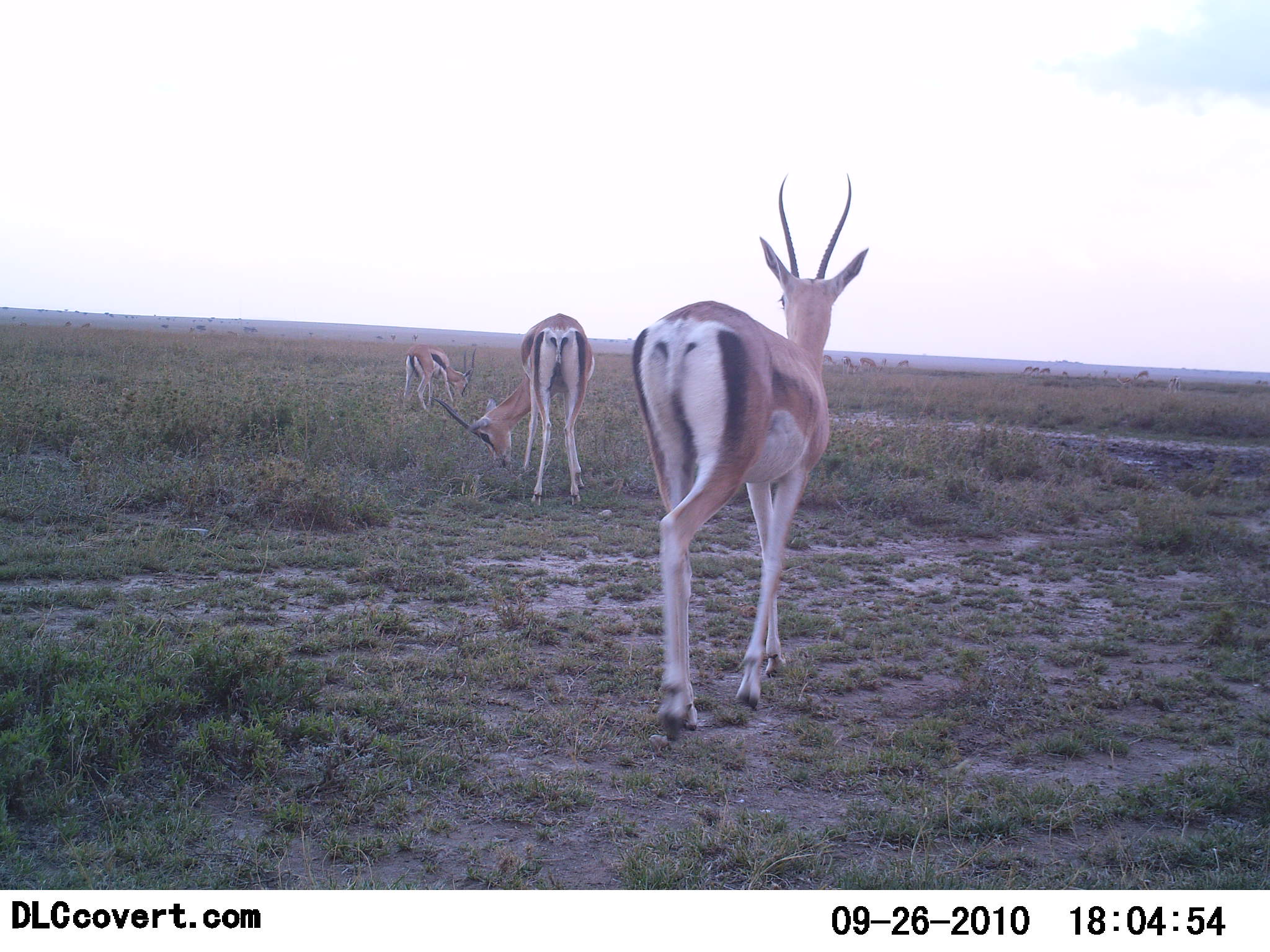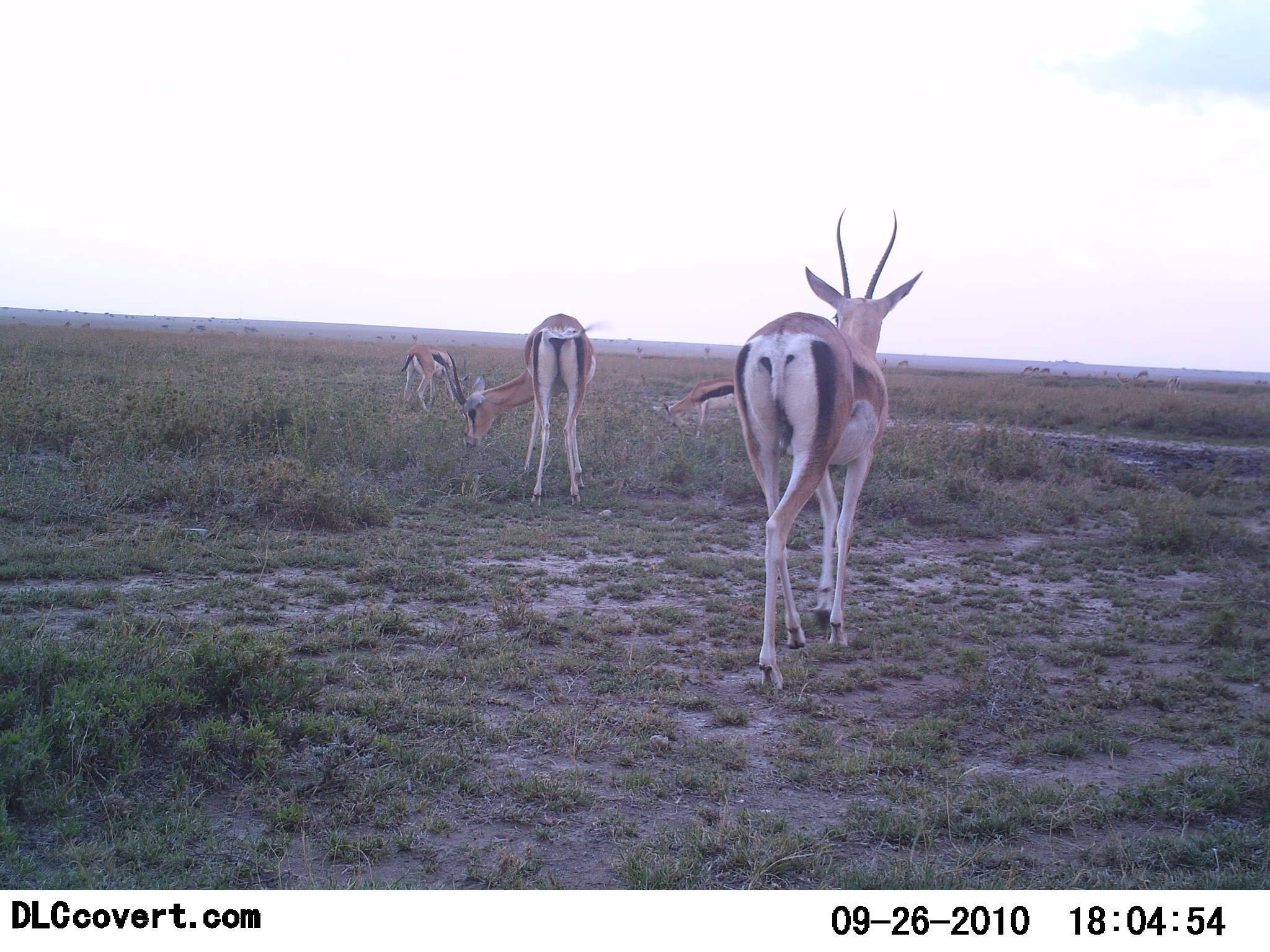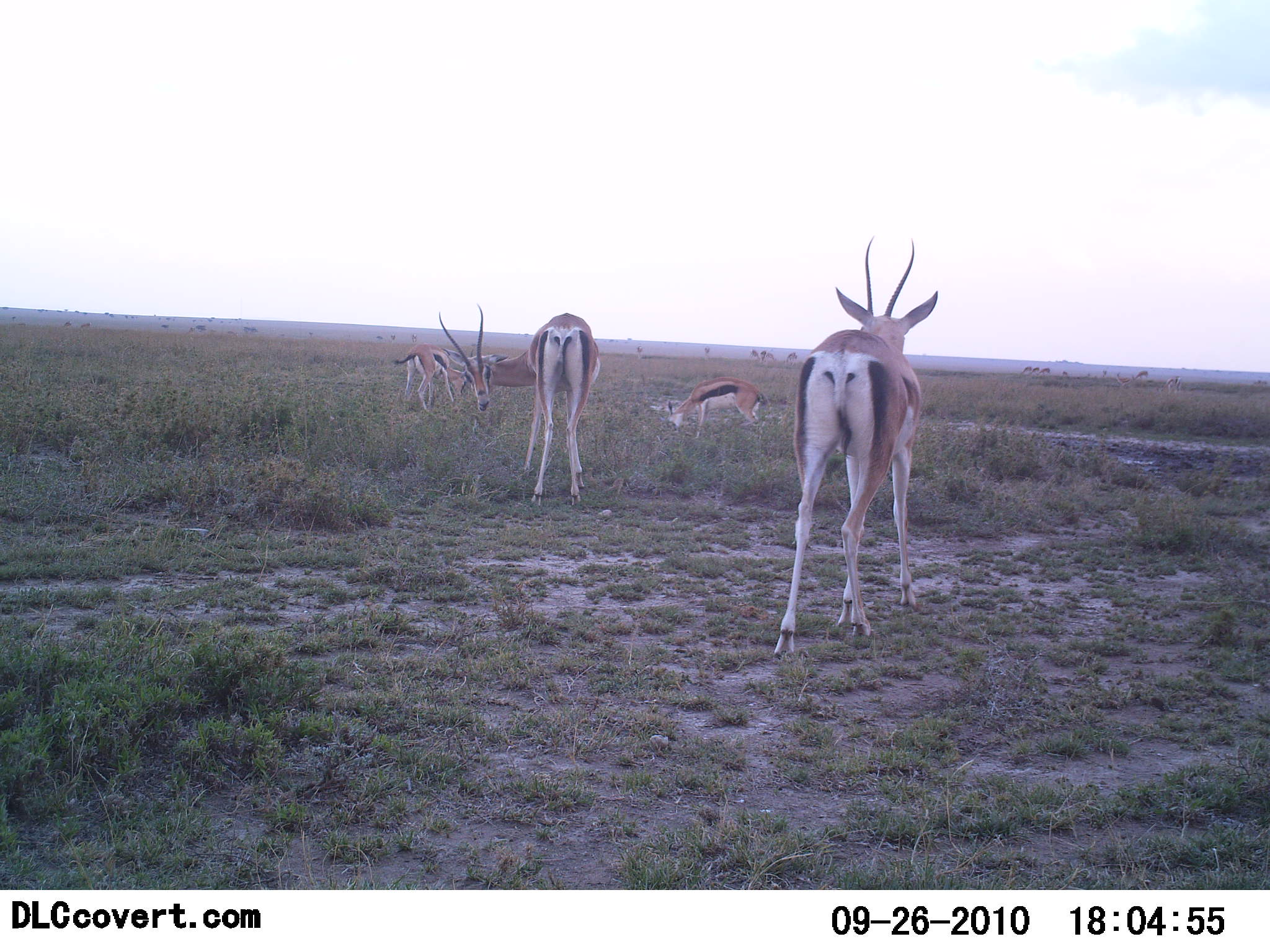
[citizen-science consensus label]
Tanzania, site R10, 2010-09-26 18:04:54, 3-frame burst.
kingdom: Animalia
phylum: Chordata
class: Mammalia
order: Artiodactyla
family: Bovidae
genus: Eudorcas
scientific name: Eudorcas thomsonii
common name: thomson's gazelle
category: gazellethomsons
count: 4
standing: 40%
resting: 0%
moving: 47%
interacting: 0%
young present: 0%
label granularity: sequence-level